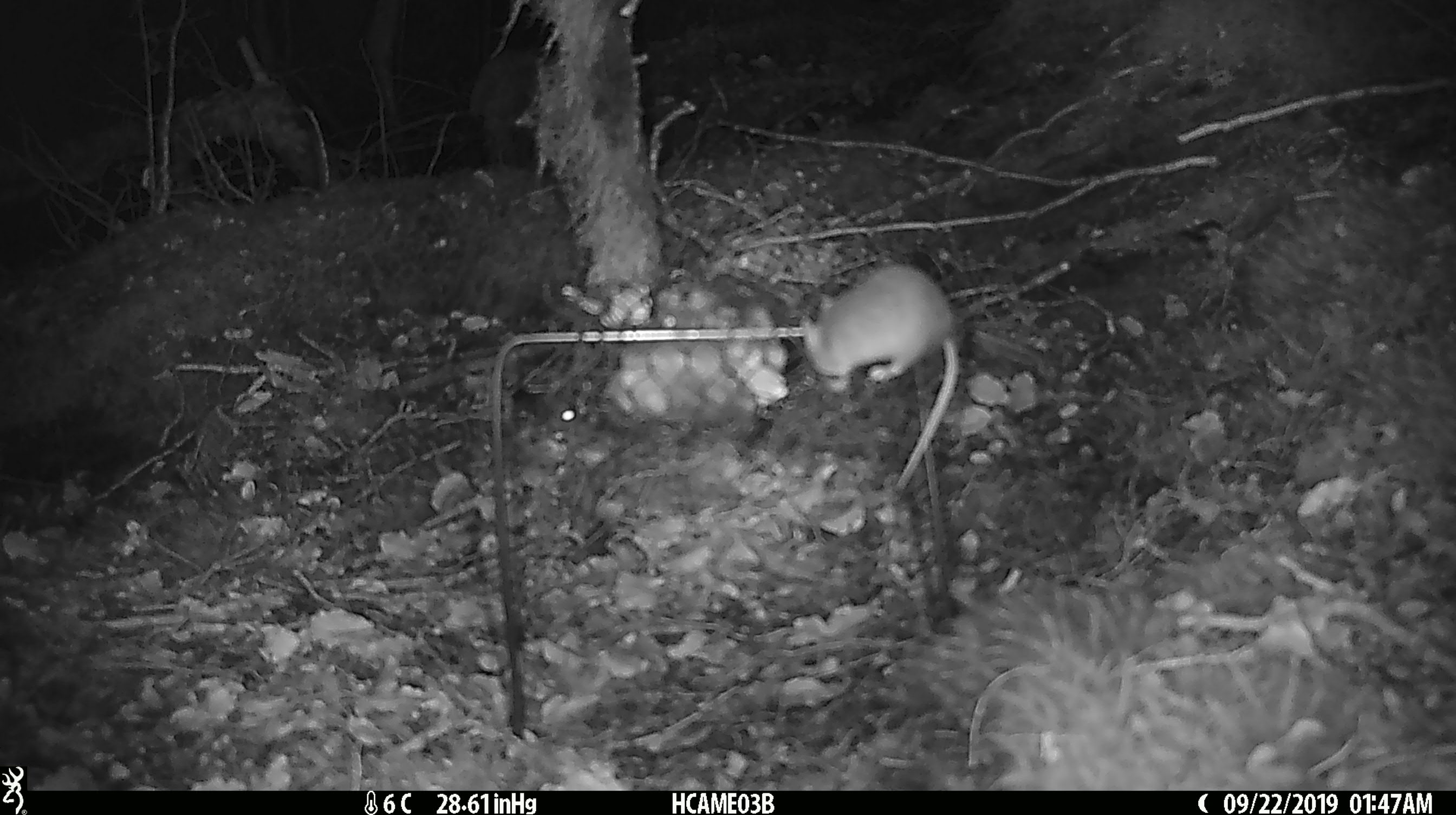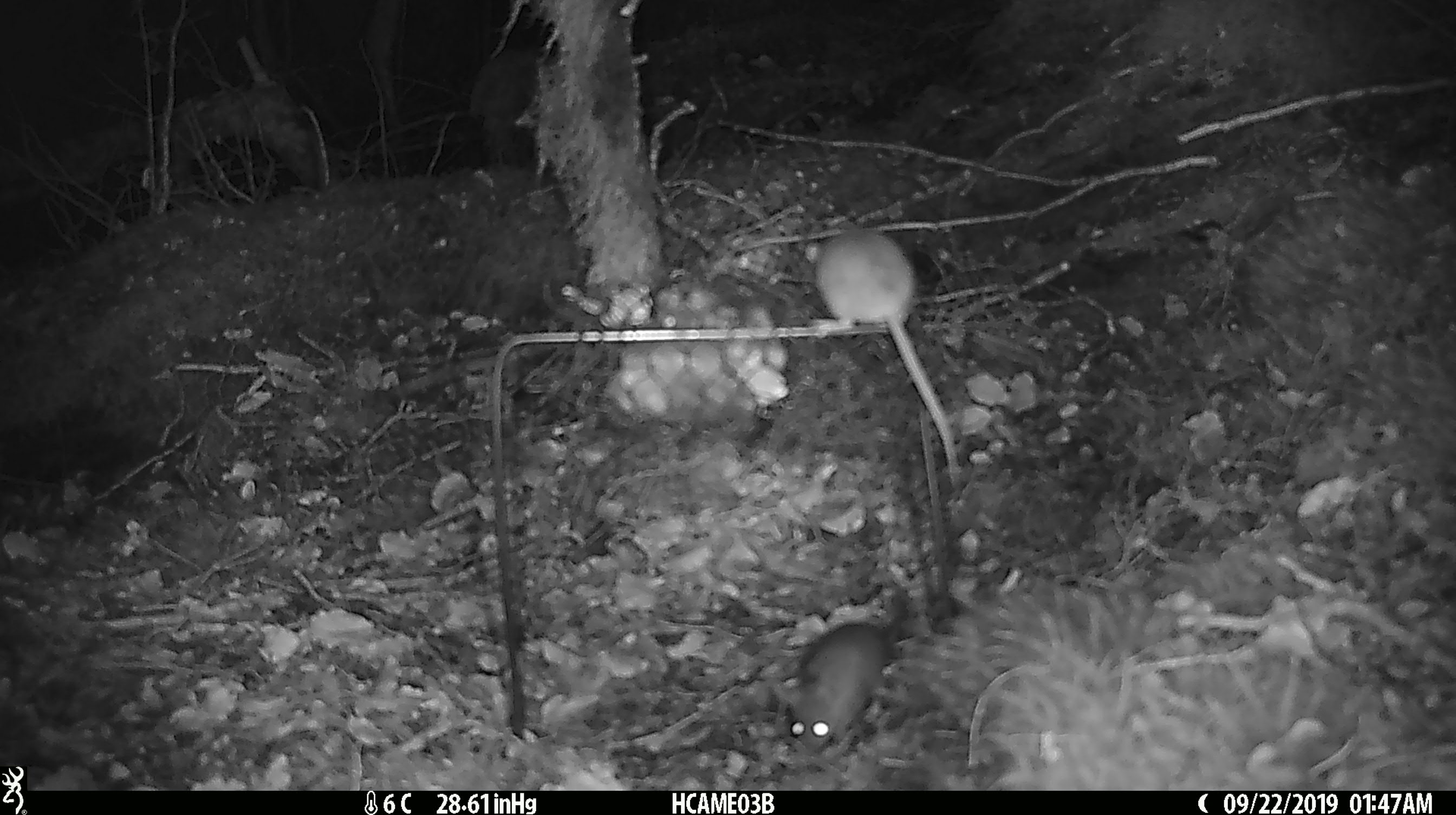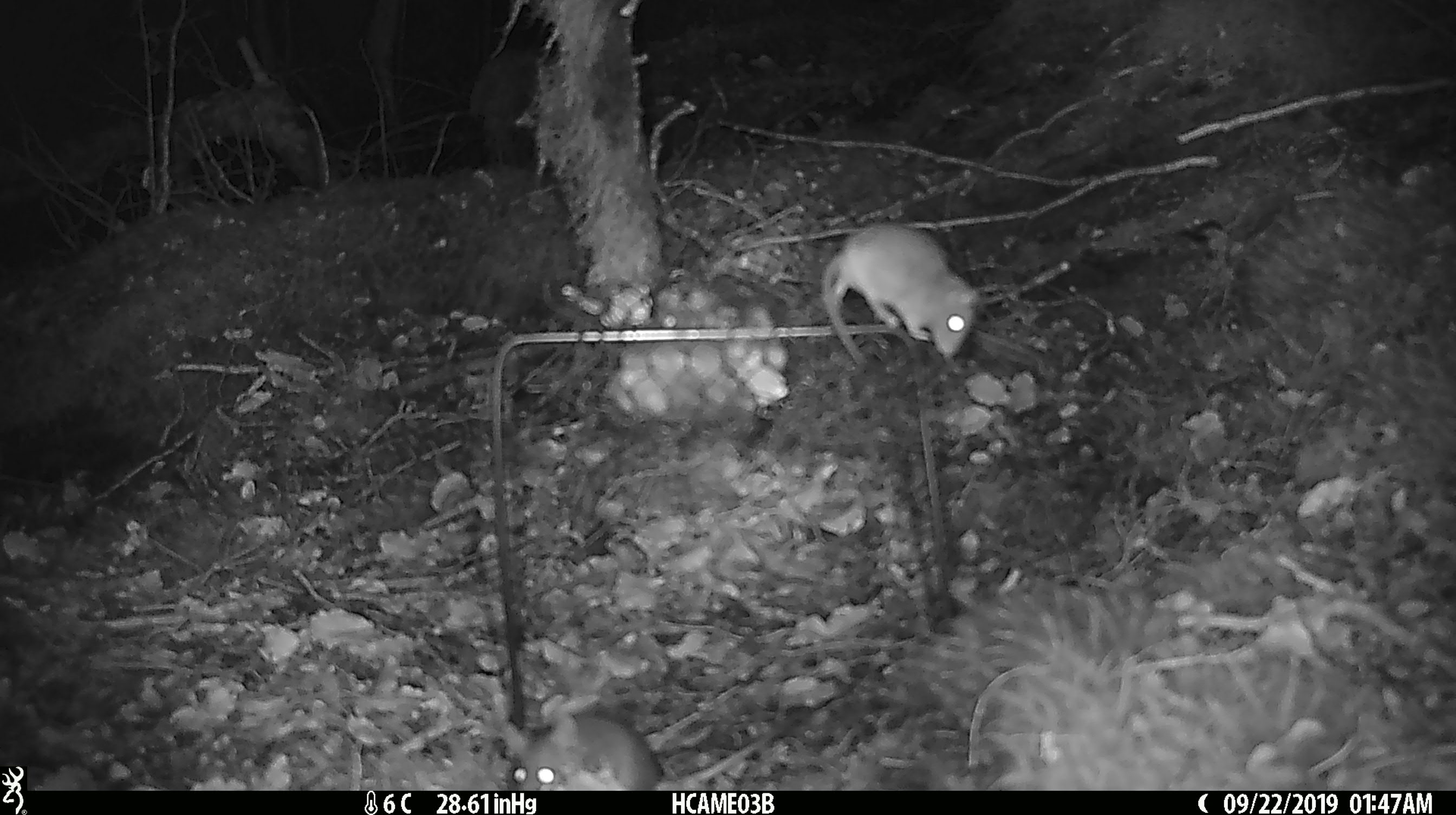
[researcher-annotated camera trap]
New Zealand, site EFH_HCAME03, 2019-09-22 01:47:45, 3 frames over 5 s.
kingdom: Animalia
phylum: Chordata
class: Mammalia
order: Rodentia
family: Muridae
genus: Mus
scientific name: Mus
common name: mouse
Mouse (Mus).